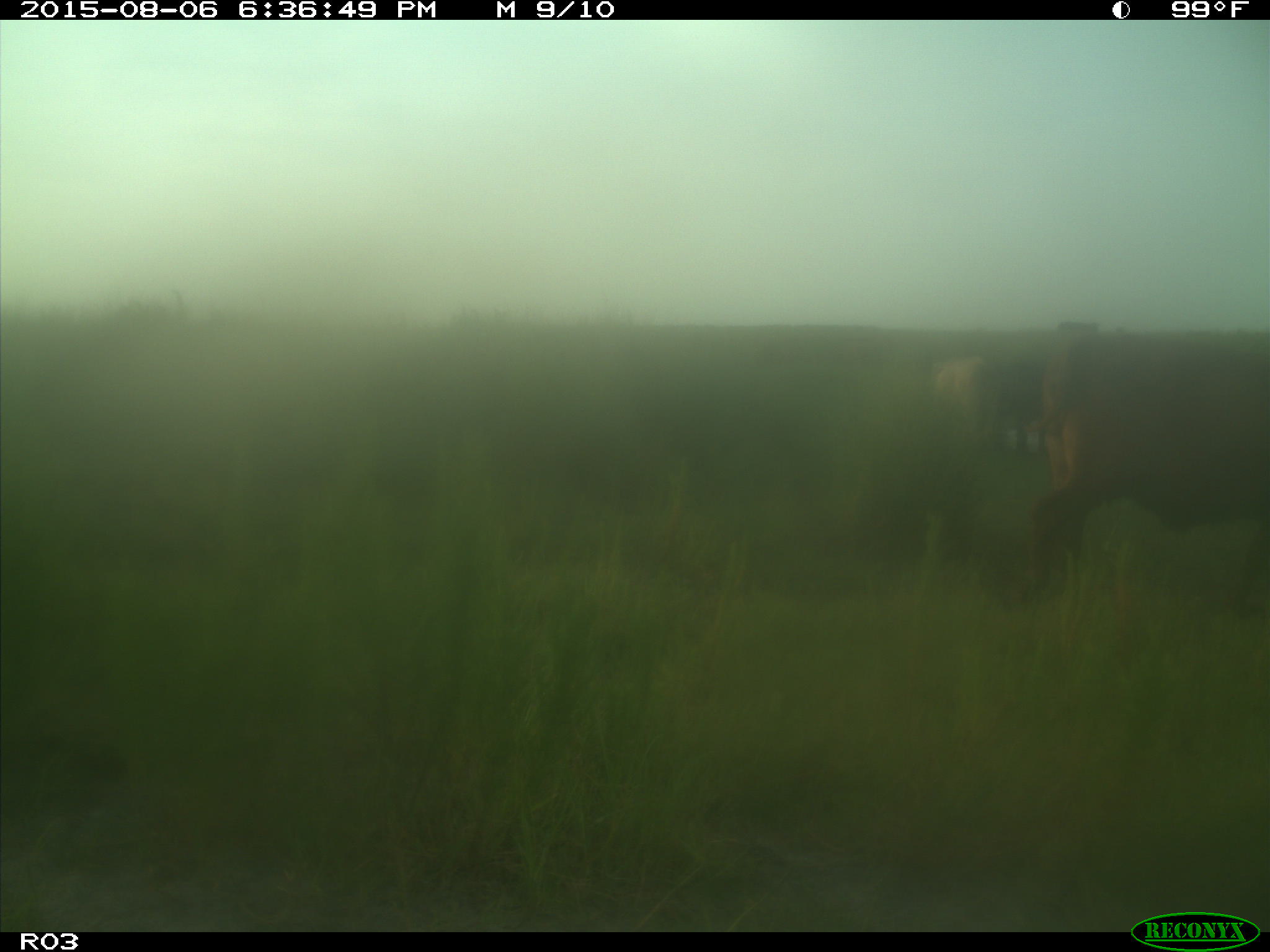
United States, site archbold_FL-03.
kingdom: Animalia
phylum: Chordata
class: Mammalia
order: Artiodactyla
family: Bovidae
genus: Bos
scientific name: Bos taurus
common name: domestic cow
Bos taurus (domestic cow).